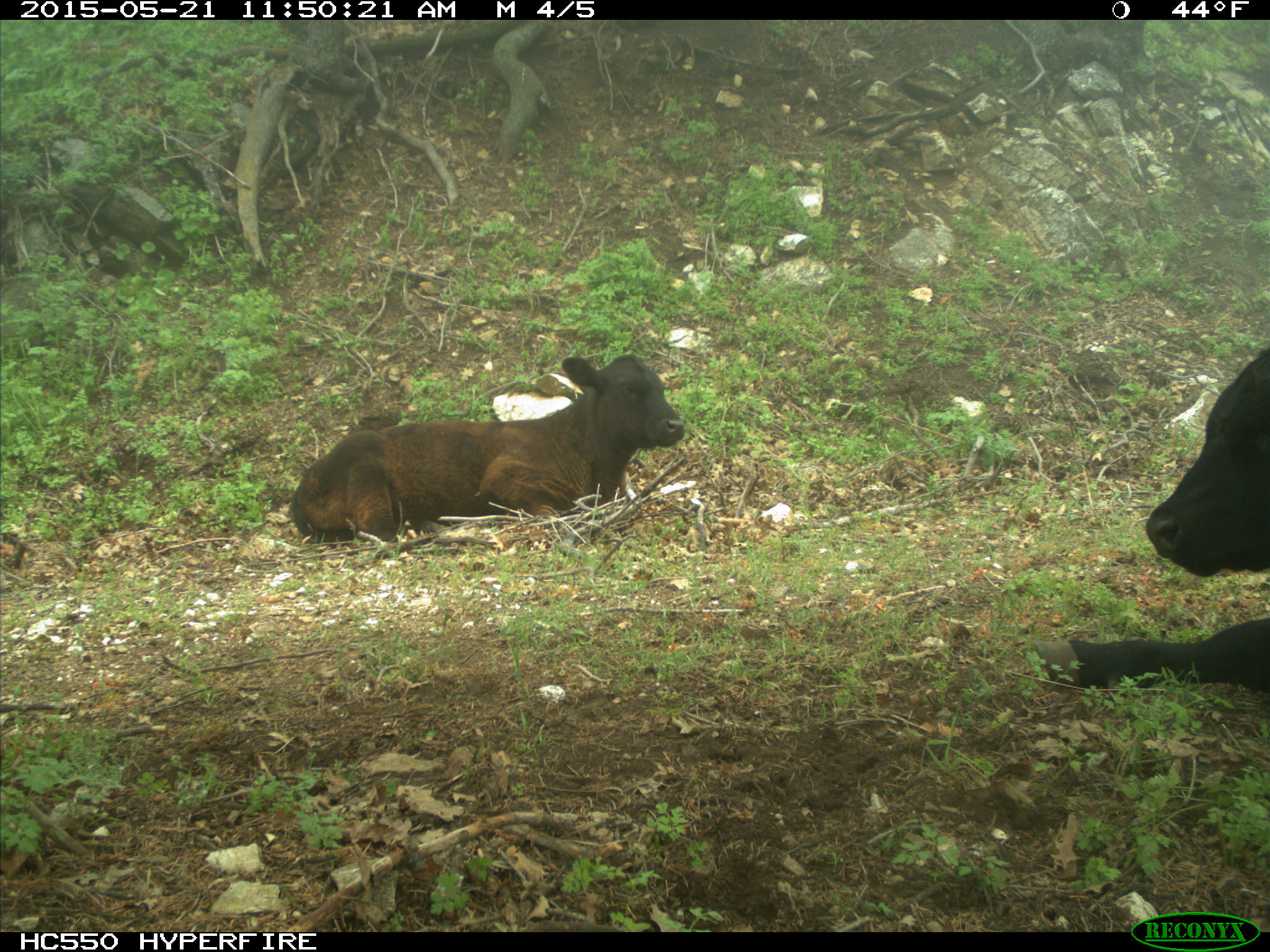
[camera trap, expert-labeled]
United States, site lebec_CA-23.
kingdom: Animalia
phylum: Chordata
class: Mammalia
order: Artiodactyla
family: Bovidae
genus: Bos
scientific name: Bos taurus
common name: domestic cow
Bos taurus (domestic cow).